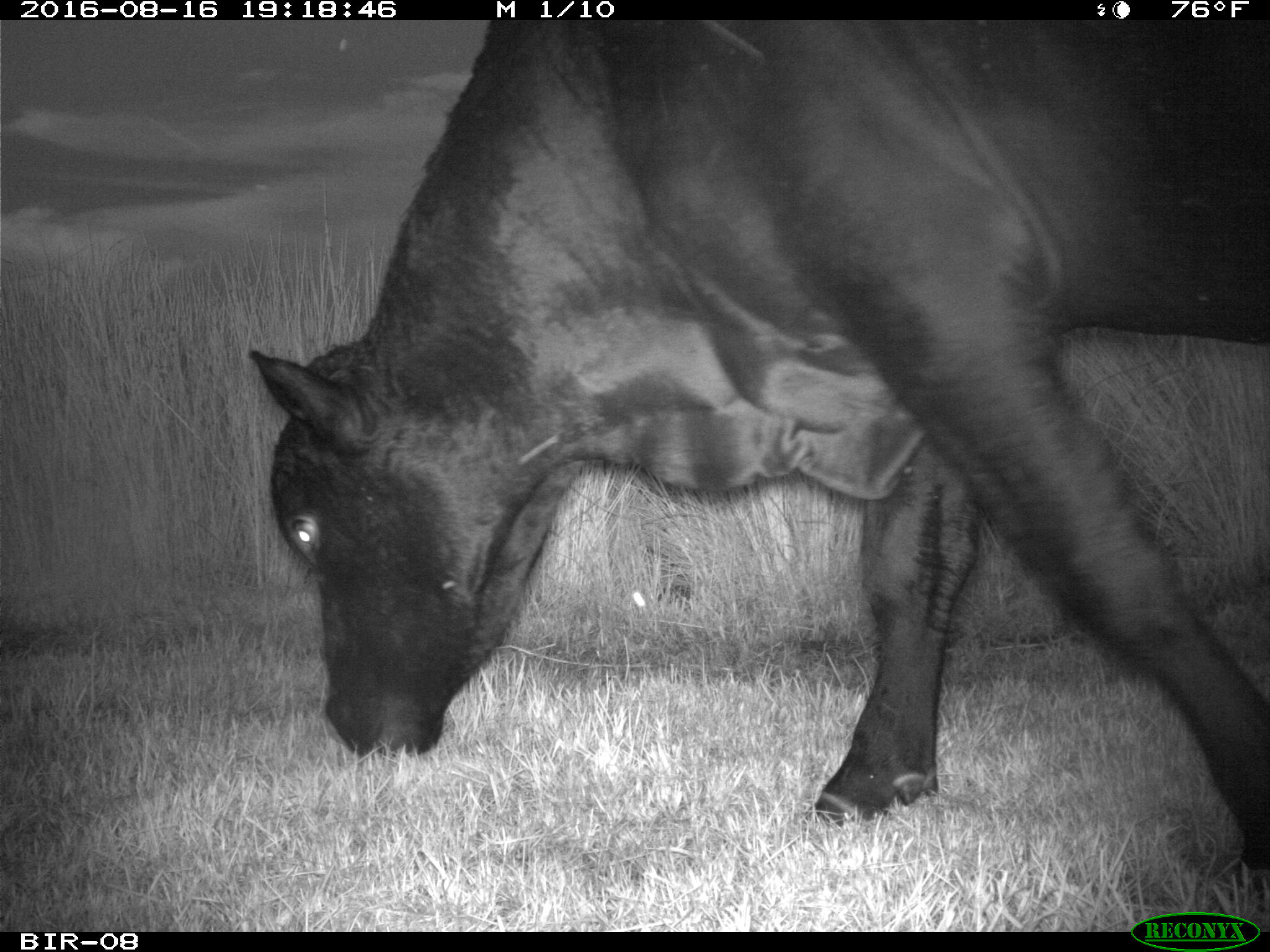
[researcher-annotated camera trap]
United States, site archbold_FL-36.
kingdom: Animalia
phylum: Chordata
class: Mammalia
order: Artiodactyla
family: Bovidae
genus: Bos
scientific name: Bos taurus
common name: domestic cow